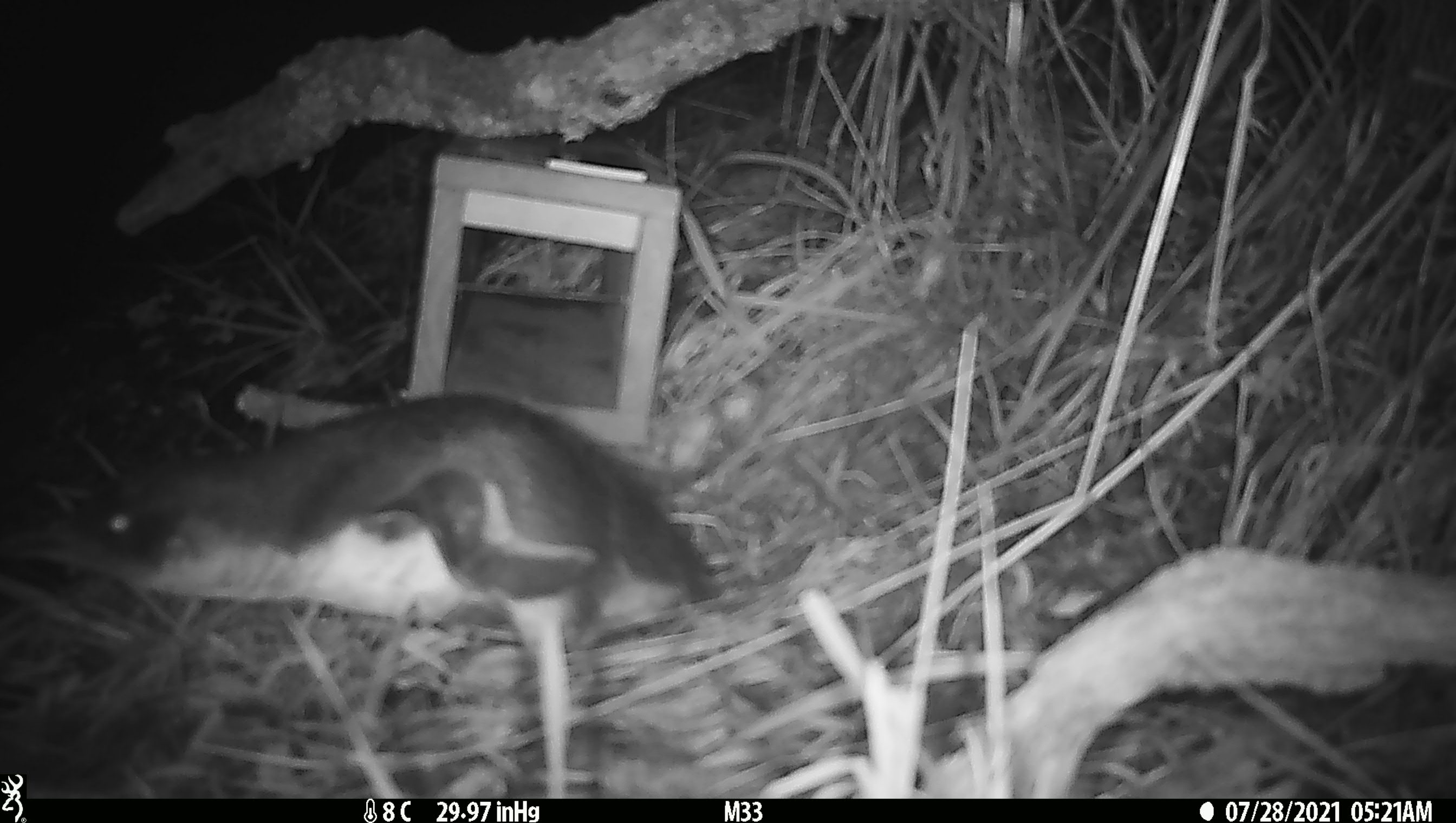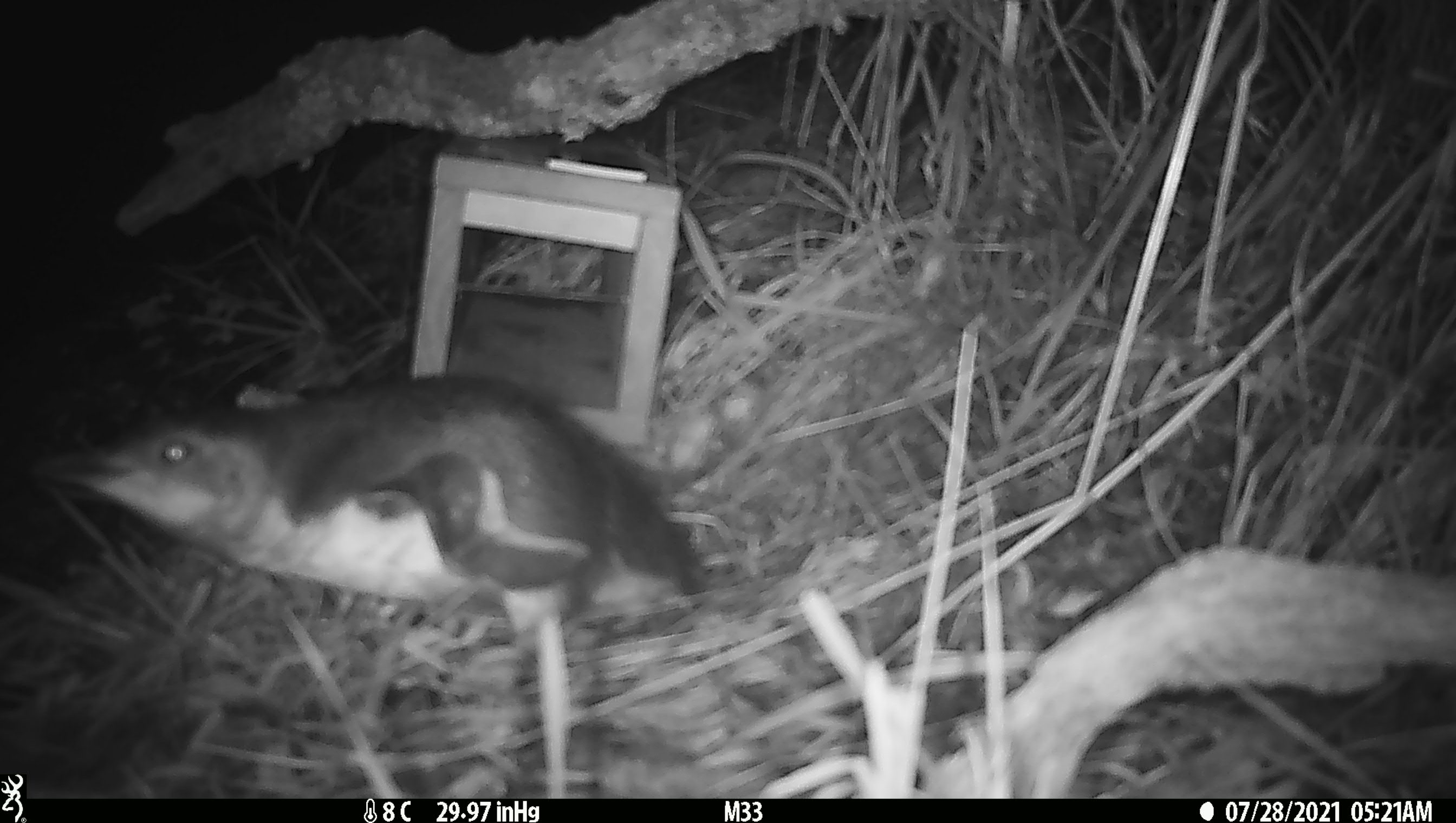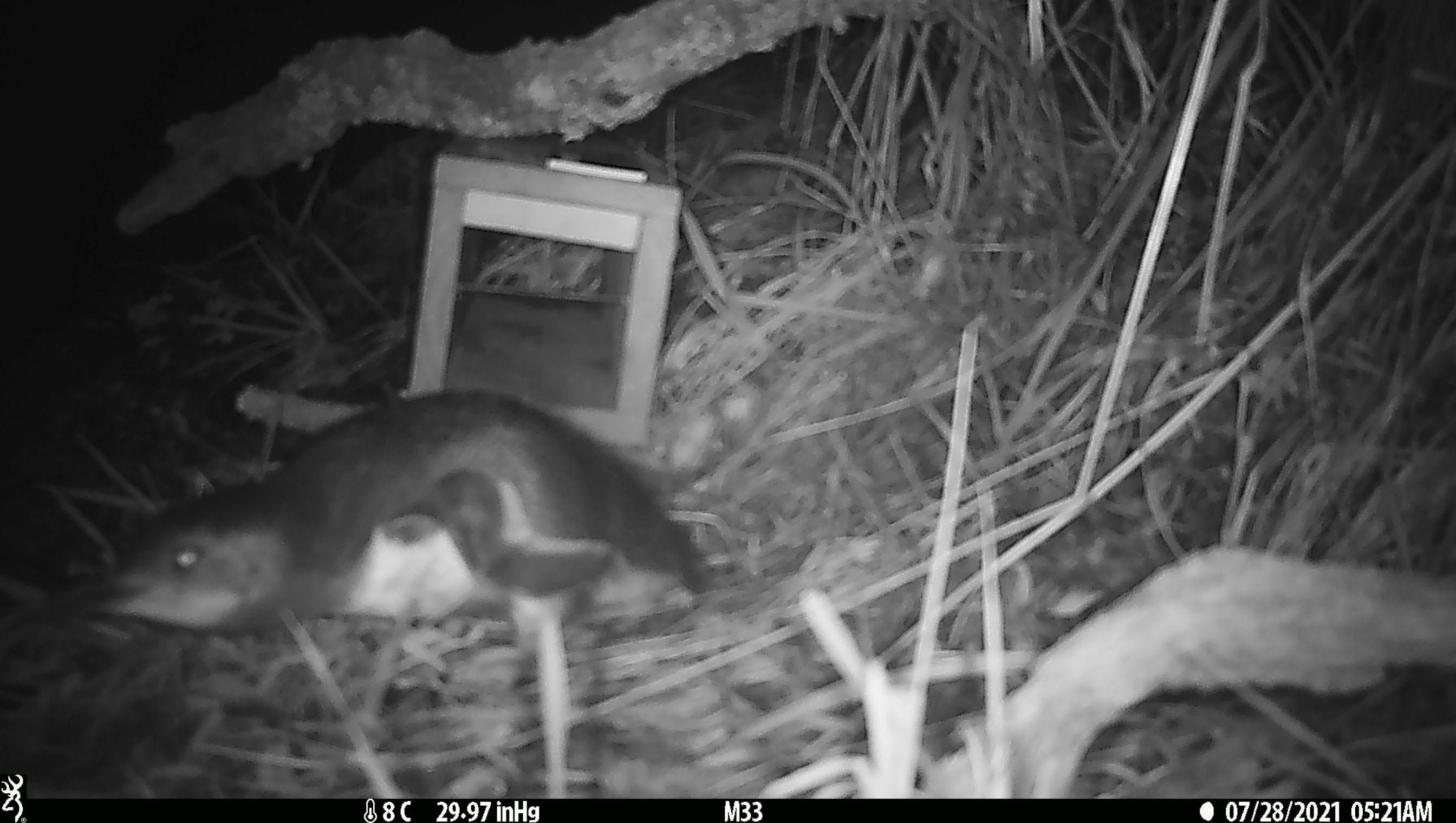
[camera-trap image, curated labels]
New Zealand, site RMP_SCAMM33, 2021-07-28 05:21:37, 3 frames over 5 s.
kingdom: Animalia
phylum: Chordata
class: Aves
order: Sphenisciformes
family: Spheniscidae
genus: Eudyptula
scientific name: Eudyptula minor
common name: little blue penguin